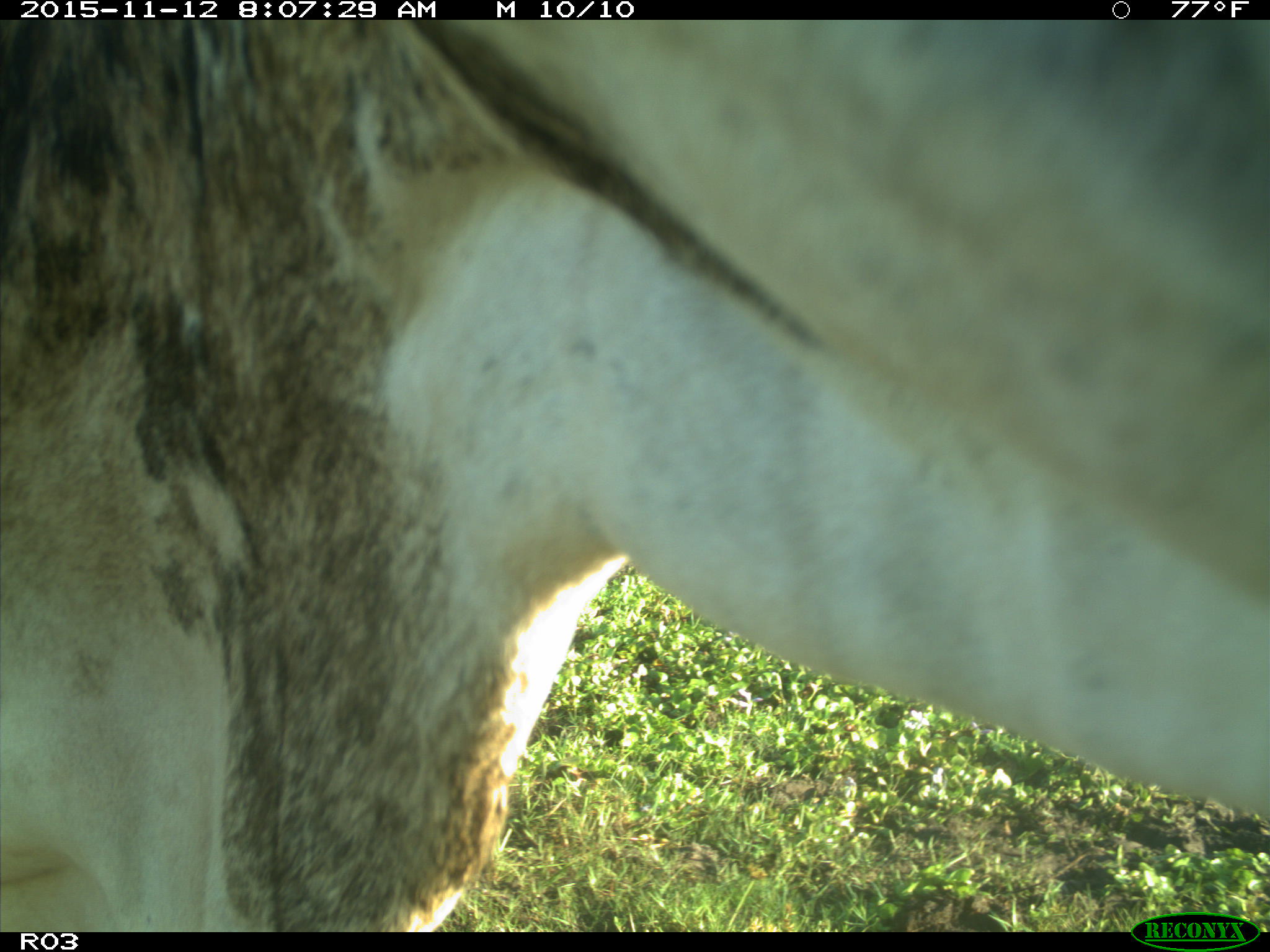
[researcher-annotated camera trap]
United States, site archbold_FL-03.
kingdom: Animalia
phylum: Chordata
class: Mammalia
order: Artiodactyla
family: Bovidae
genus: Bos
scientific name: Bos taurus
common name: domestic cow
Bos taurus (domestic cow).